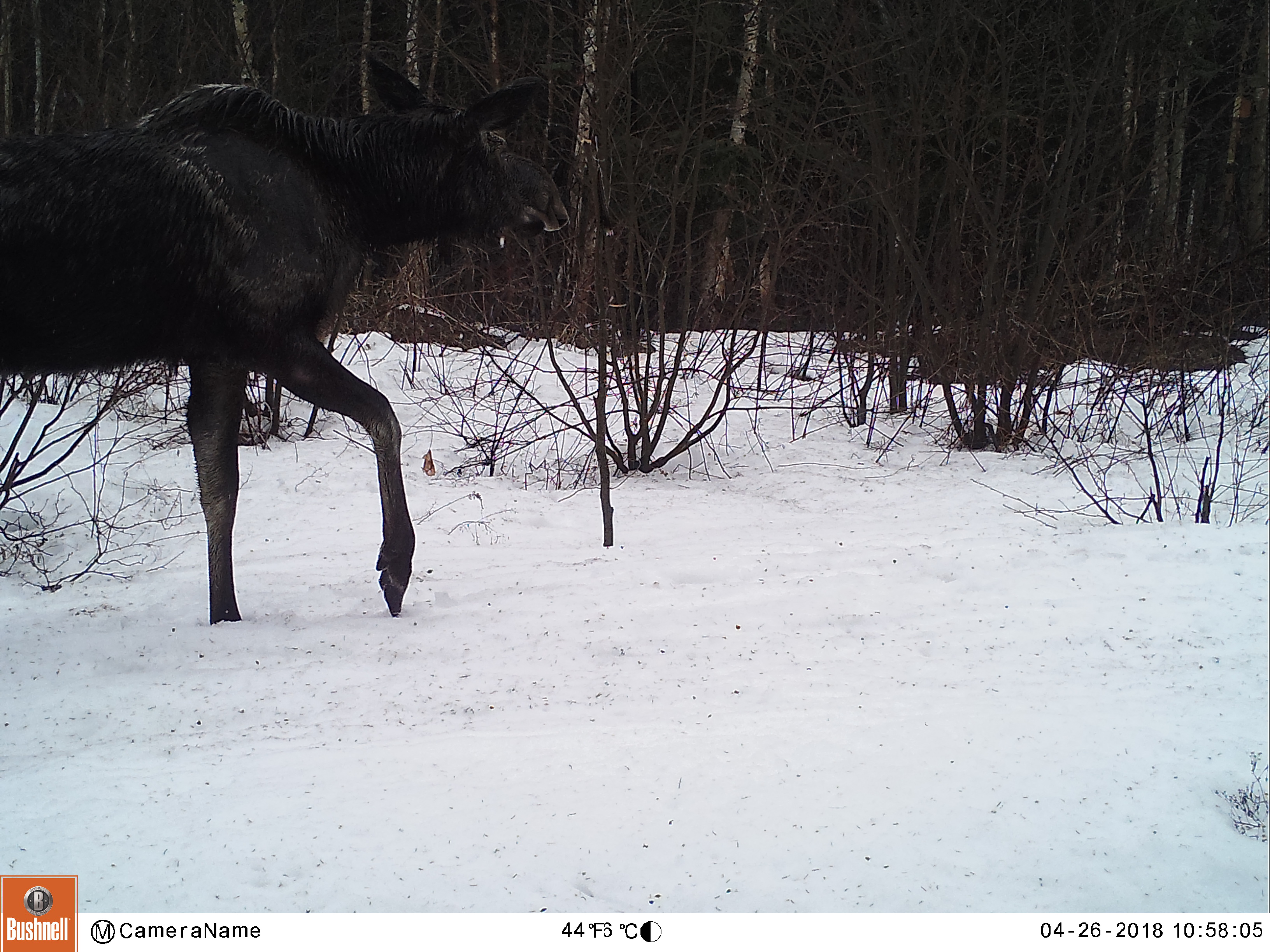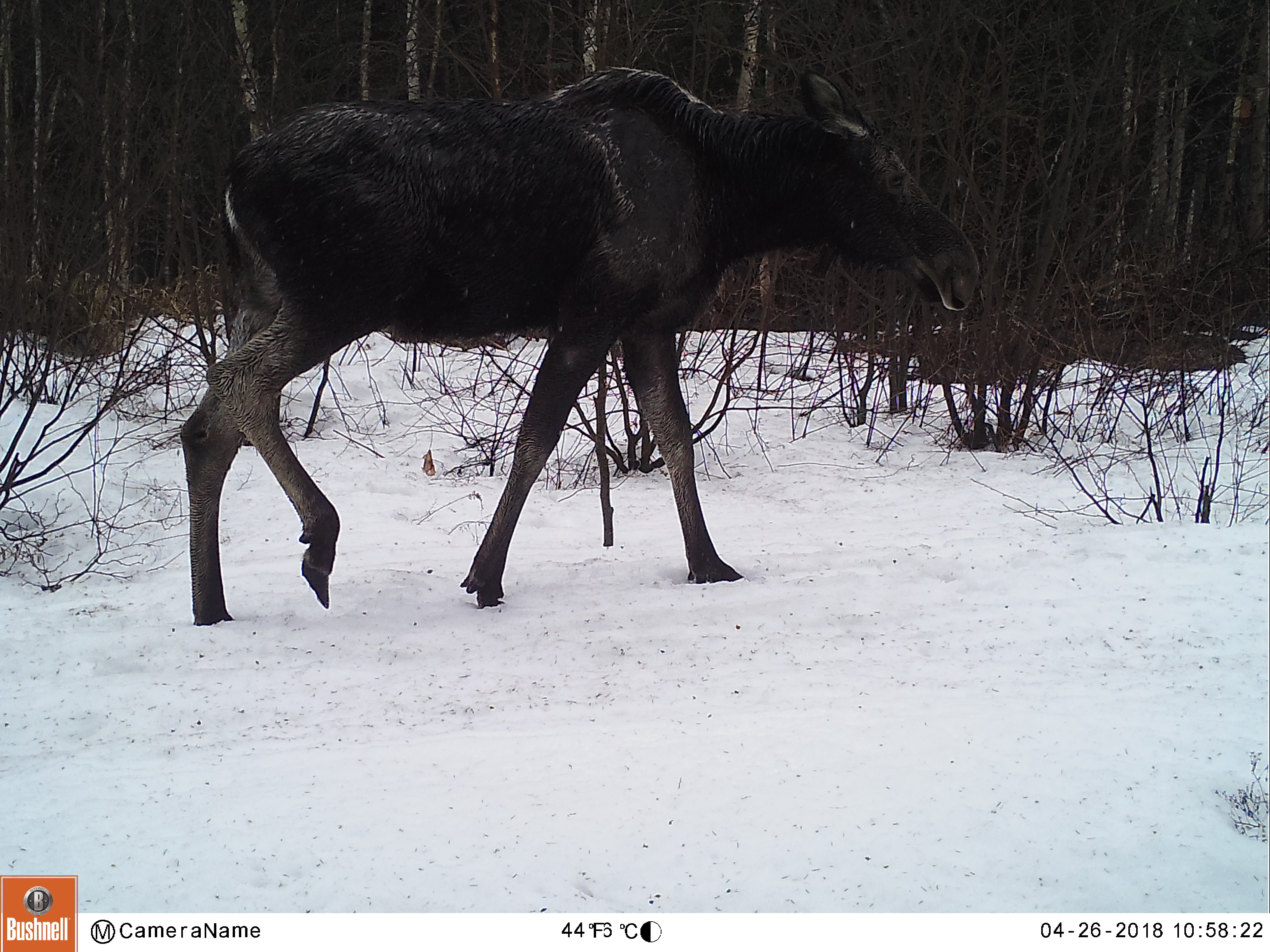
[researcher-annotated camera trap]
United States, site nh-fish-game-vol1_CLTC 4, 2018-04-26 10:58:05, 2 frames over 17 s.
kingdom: Animalia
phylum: Chordata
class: Mammalia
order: Artiodactyla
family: Cervidae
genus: Alces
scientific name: Alces alces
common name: moose